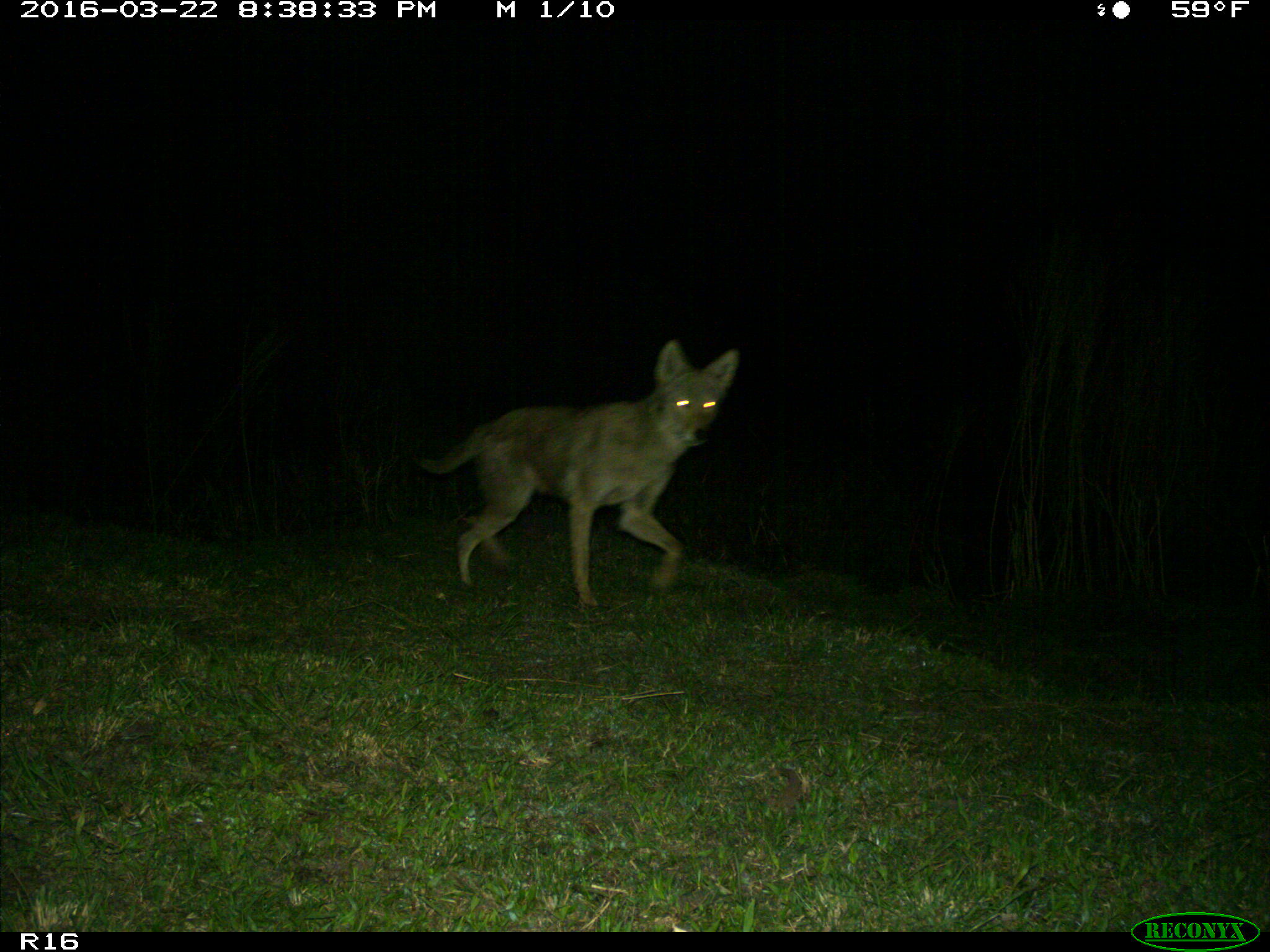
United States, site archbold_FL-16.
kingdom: Animalia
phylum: Chordata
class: Mammalia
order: Carnivora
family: Canidae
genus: Canis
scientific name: Canis latrans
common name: coyote